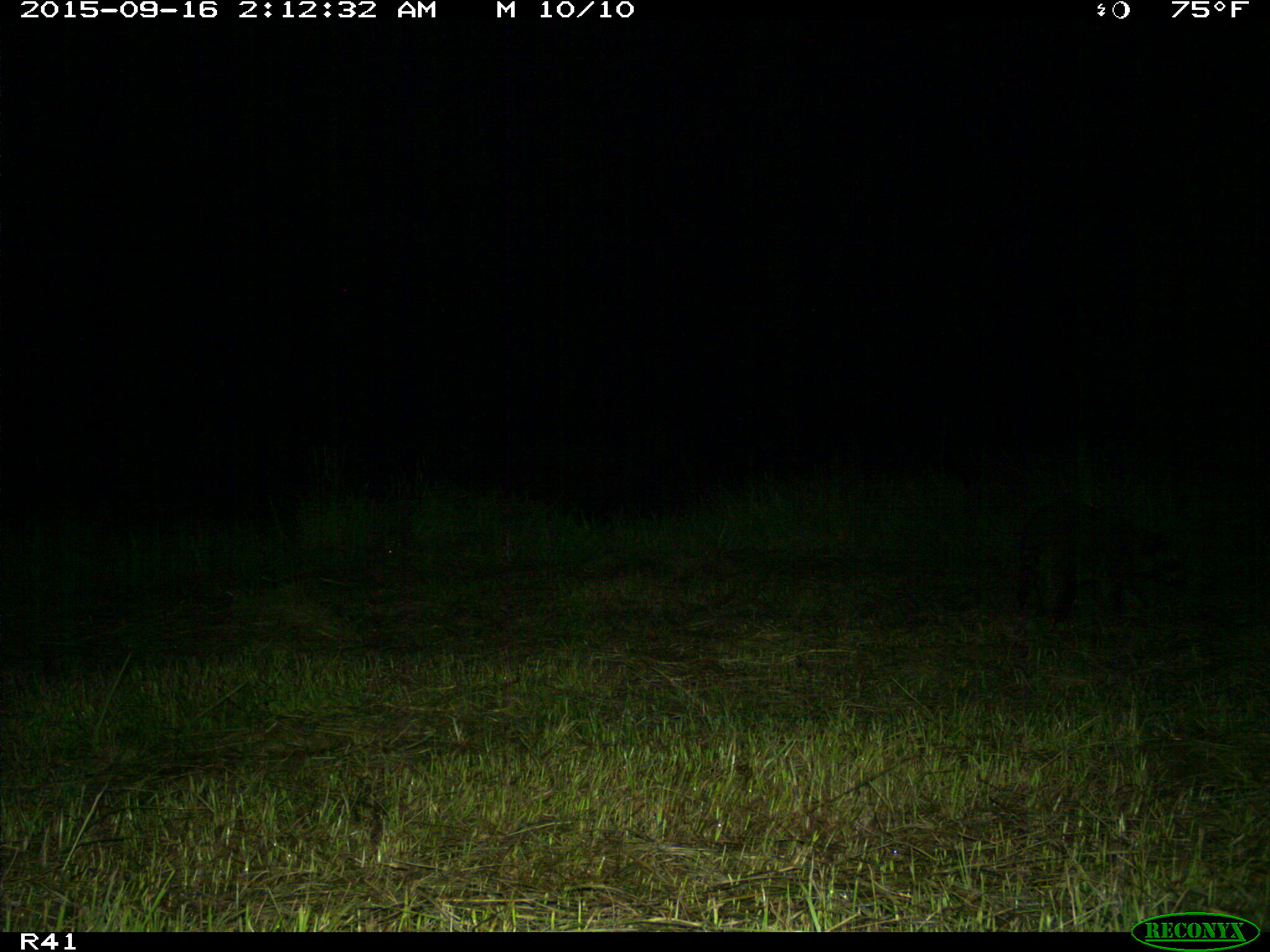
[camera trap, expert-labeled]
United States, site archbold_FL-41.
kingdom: Animalia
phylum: Chordata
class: Mammalia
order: Carnivora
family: Procyonidae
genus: Procyon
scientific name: Procyon lotor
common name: common raccoon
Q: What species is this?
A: Procyon lotor (common raccoon).